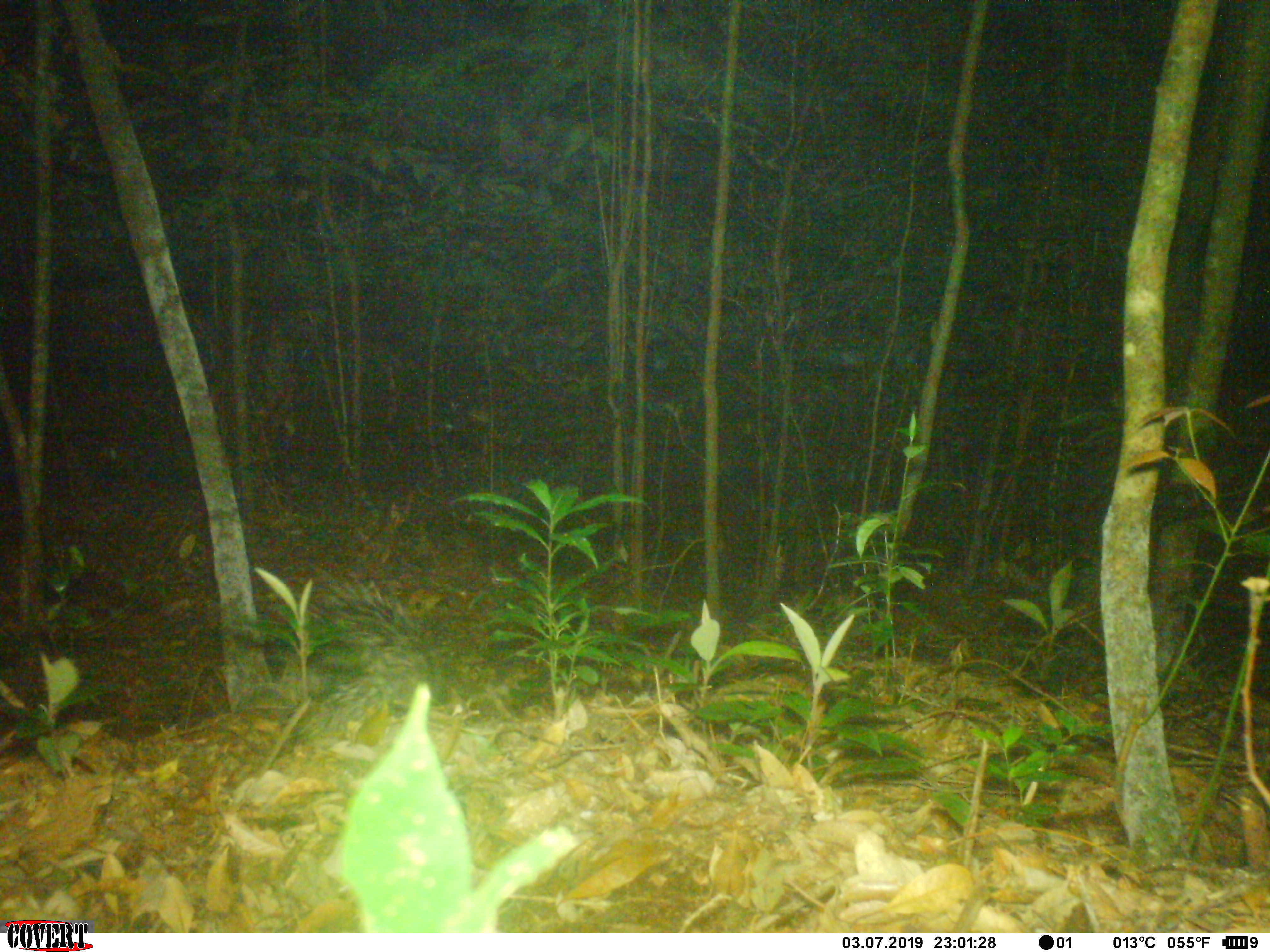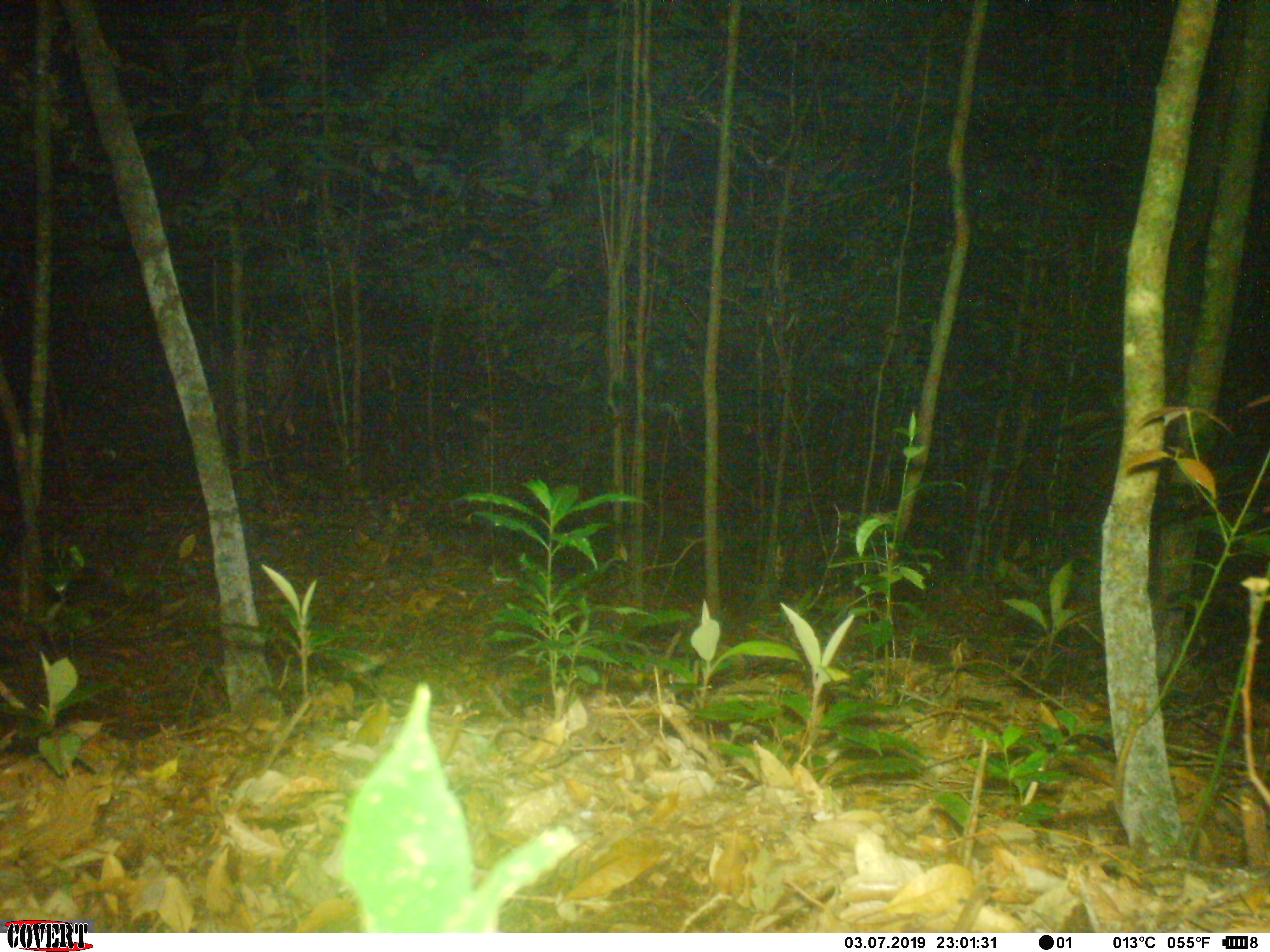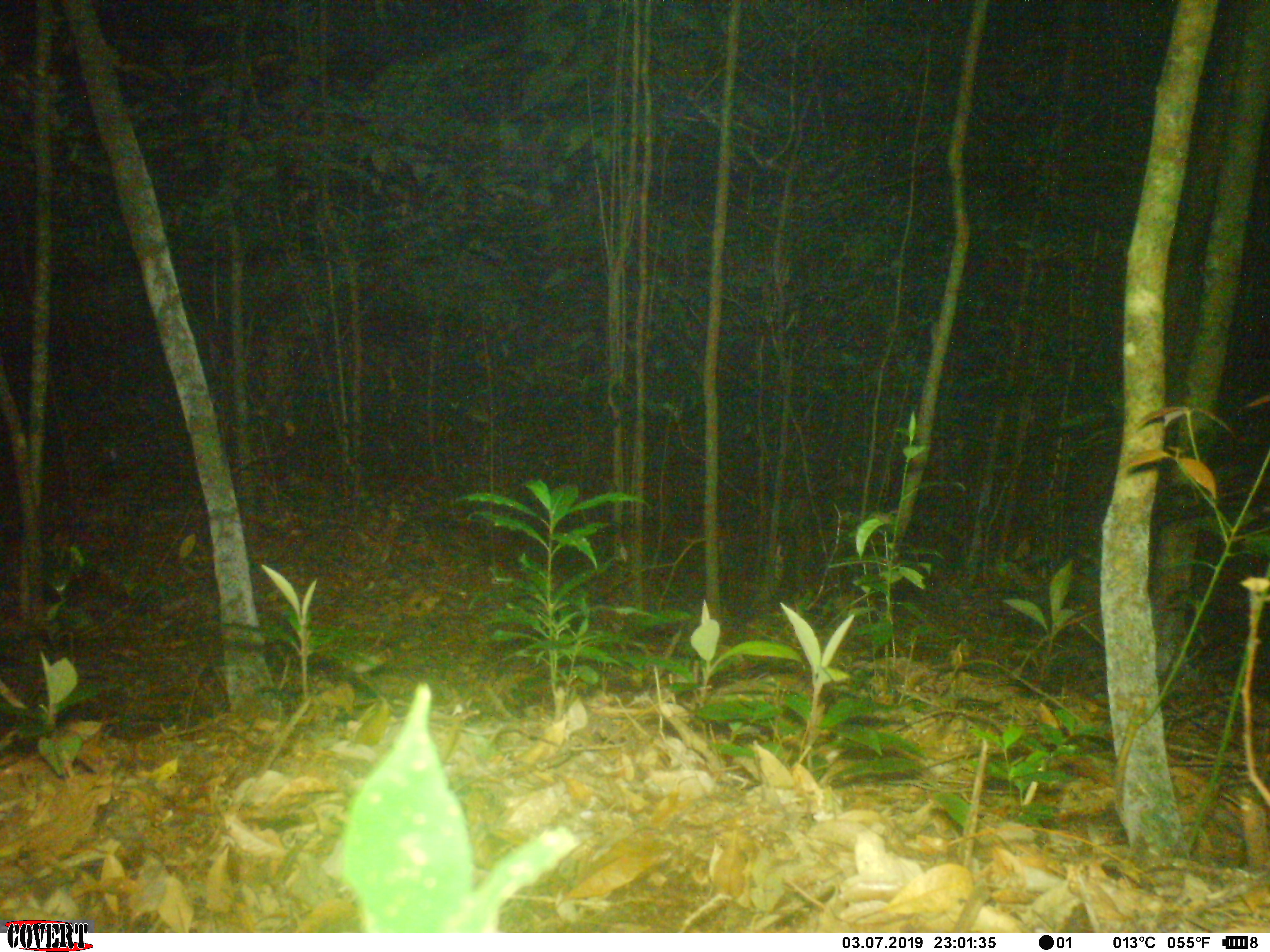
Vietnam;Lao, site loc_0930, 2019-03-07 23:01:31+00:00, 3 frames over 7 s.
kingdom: Animalia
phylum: Chordata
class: Mammalia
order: Rodentia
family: Hystricidae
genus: Hystrix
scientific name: Hystrix brachyura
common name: malayan porcupine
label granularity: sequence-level